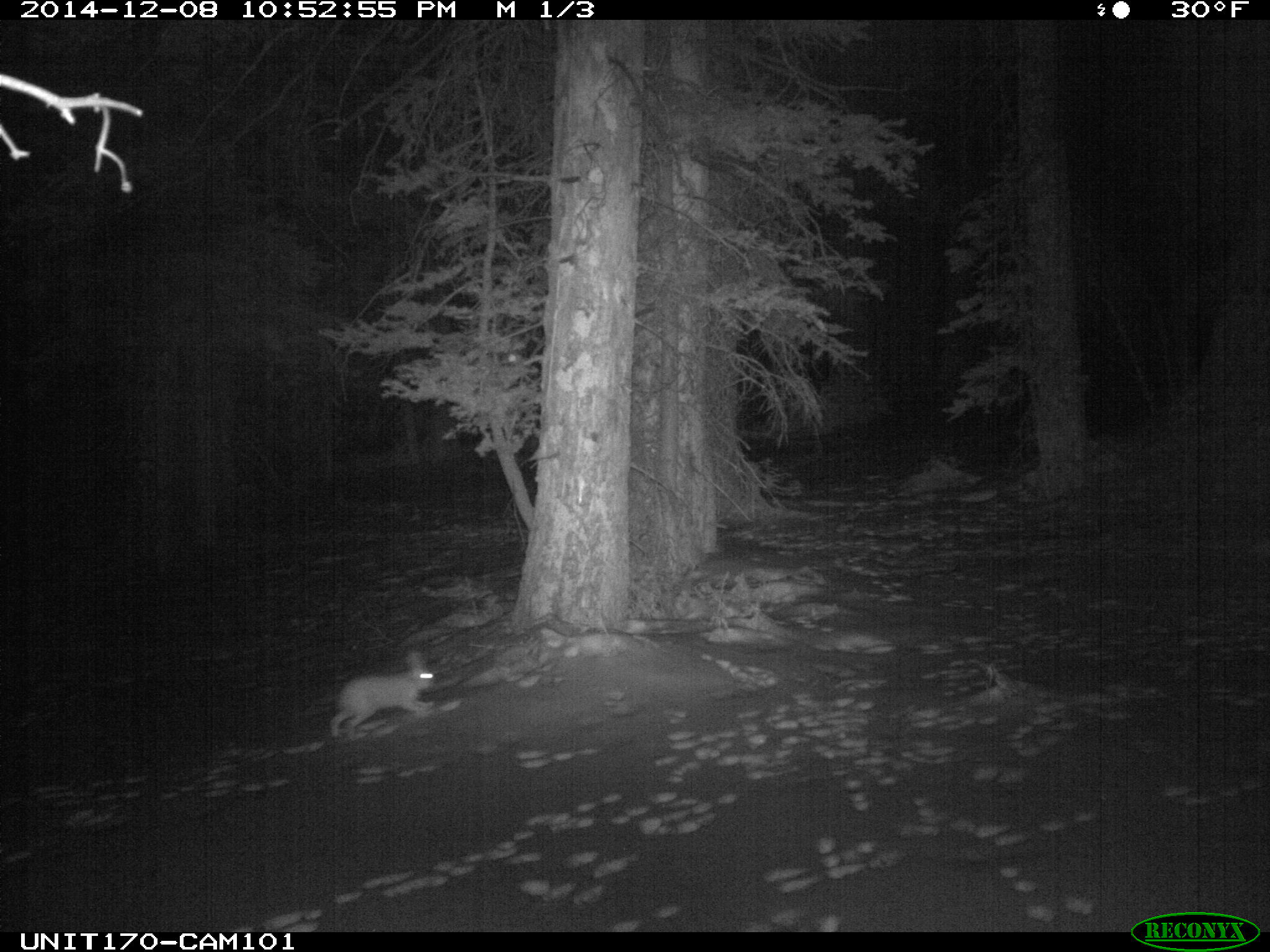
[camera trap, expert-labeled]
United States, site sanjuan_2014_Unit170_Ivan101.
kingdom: Animalia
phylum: Chordata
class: Mammalia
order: Lagomorpha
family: Leporidae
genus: Lepus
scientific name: Lepus americanus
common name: snowshoe hare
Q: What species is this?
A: Lepus americanus (snowshoe hare).